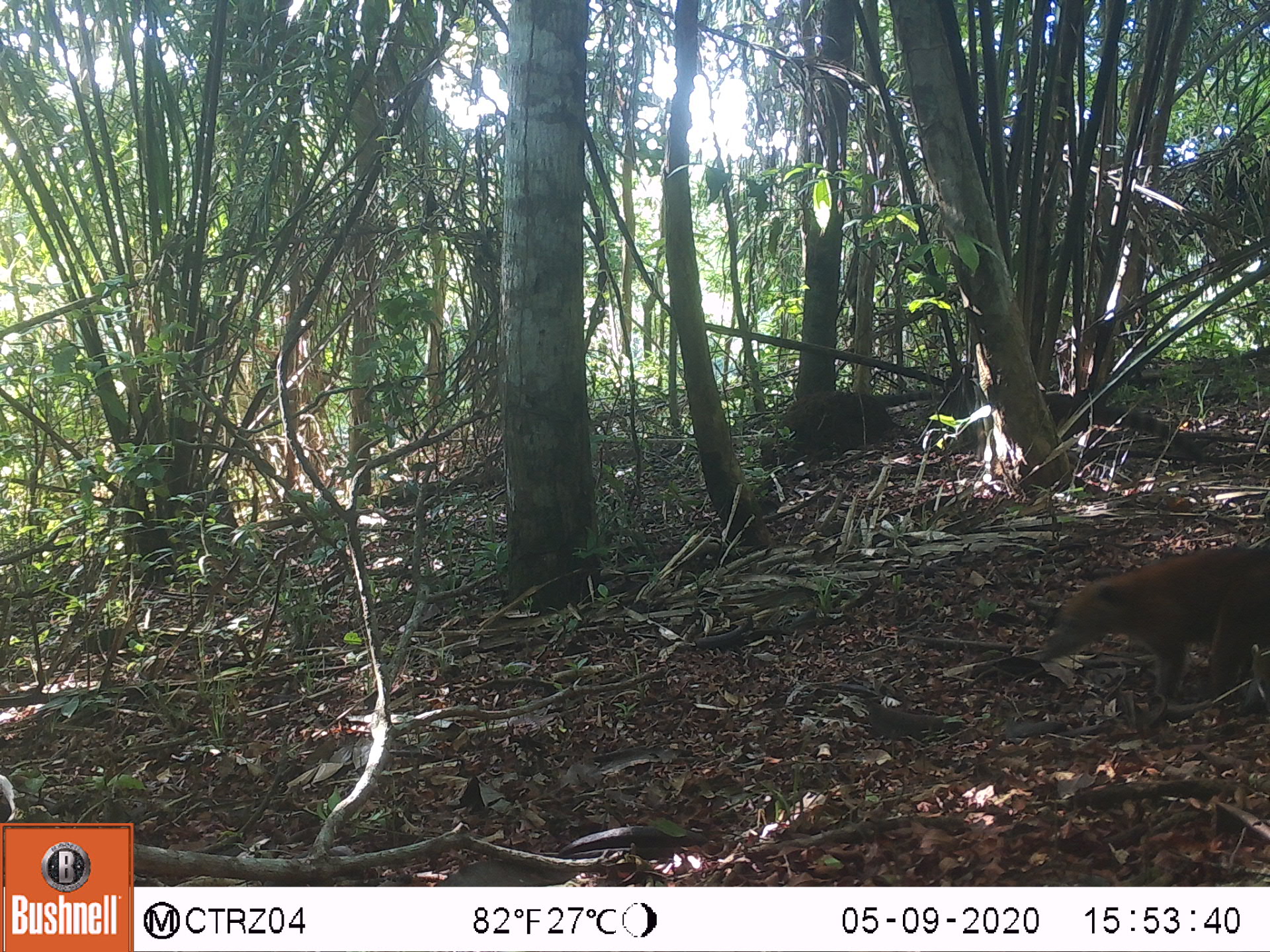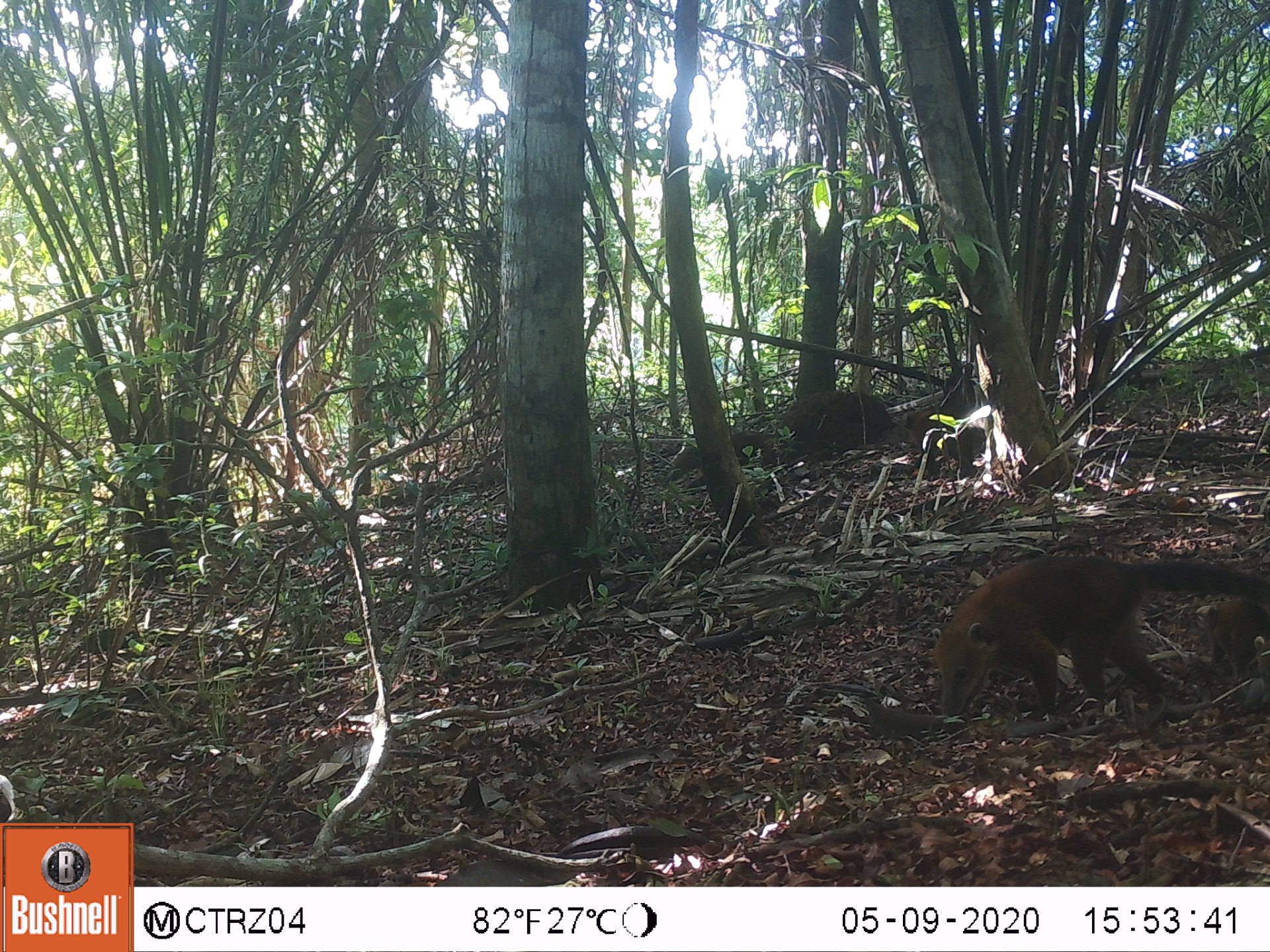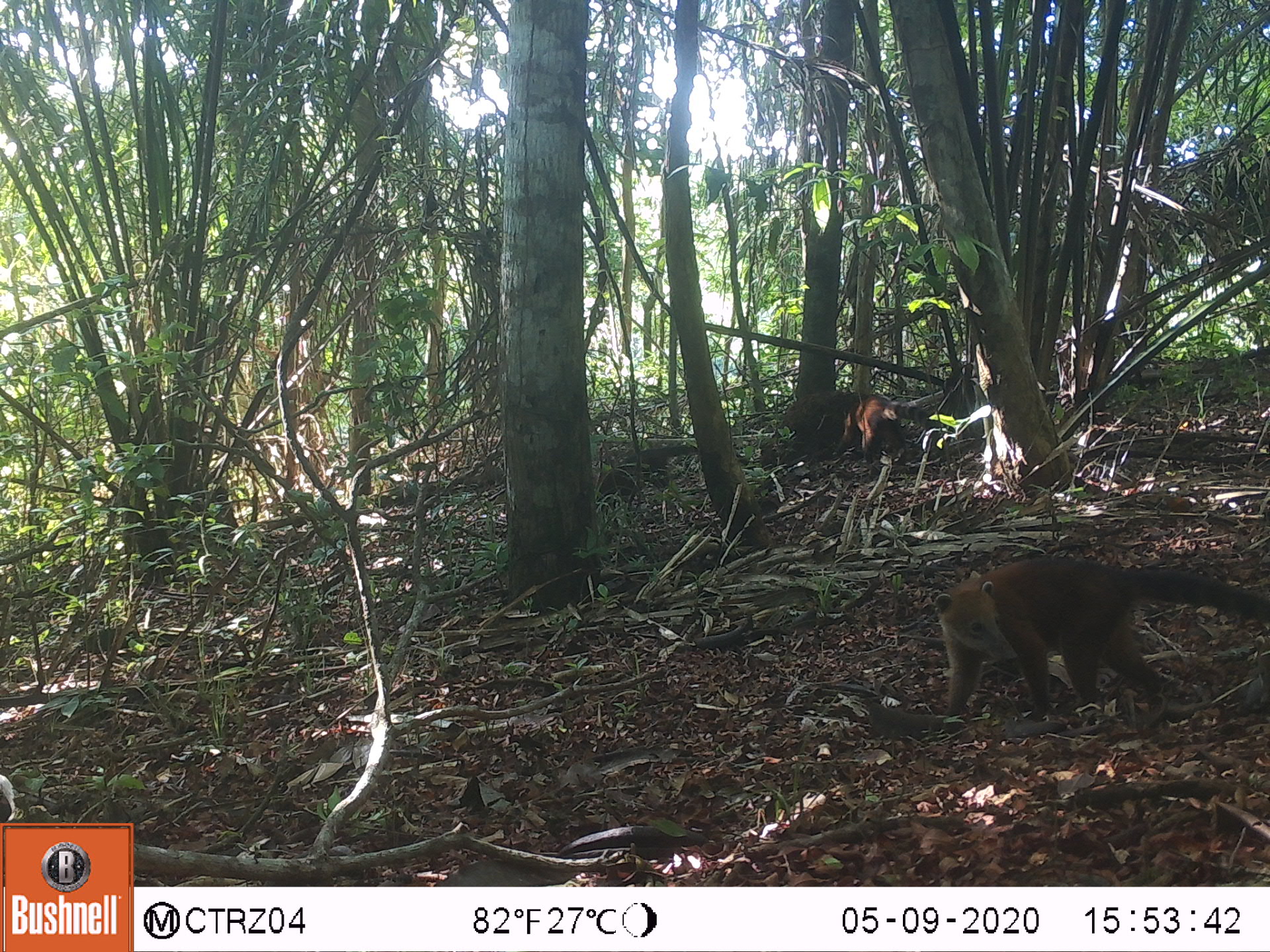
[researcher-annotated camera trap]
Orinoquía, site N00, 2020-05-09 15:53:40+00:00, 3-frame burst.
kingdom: Animalia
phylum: Chordata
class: Mammalia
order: Carnivora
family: Procyonidae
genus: Nasua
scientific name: Nasua nasua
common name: south american coati